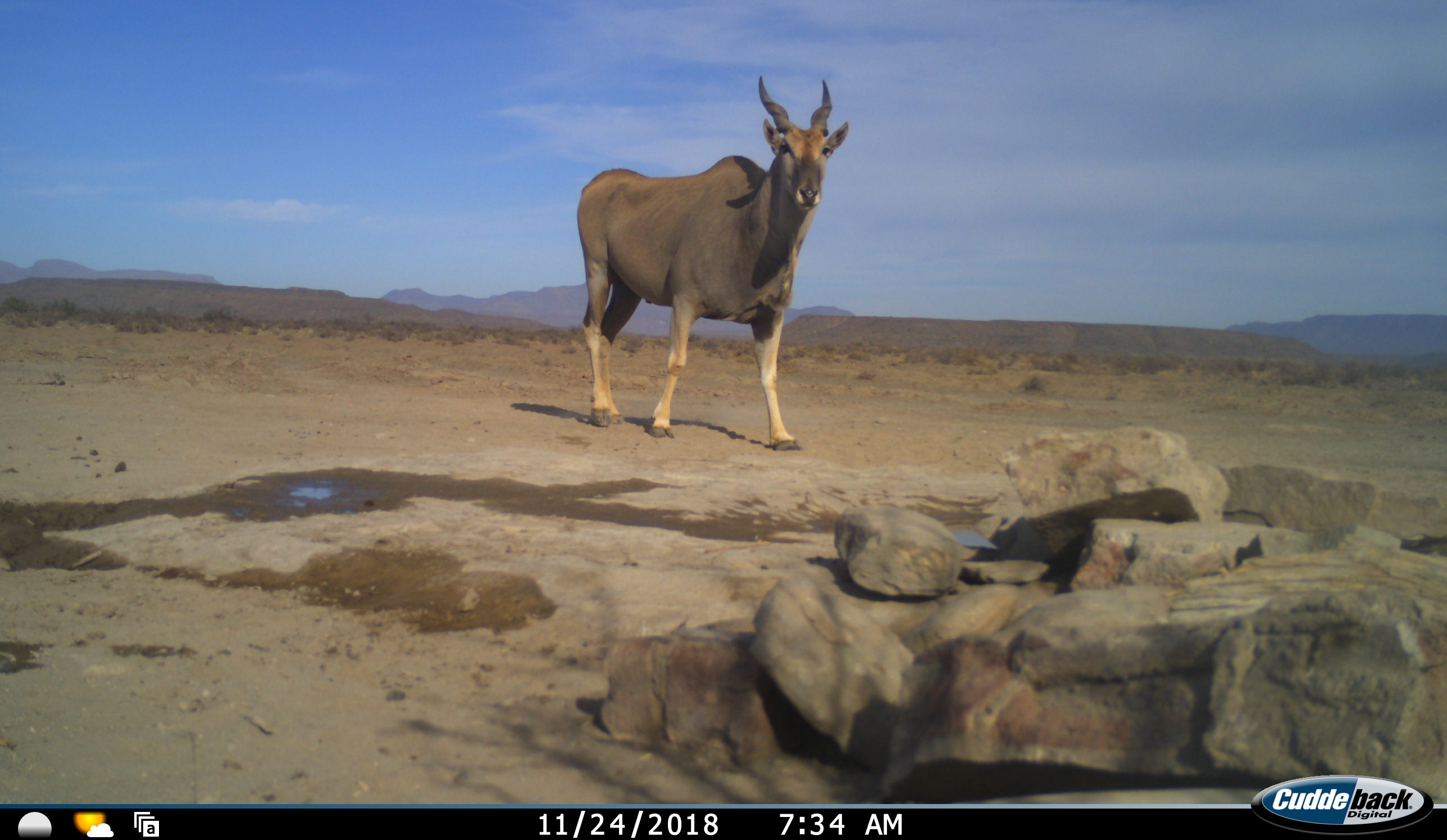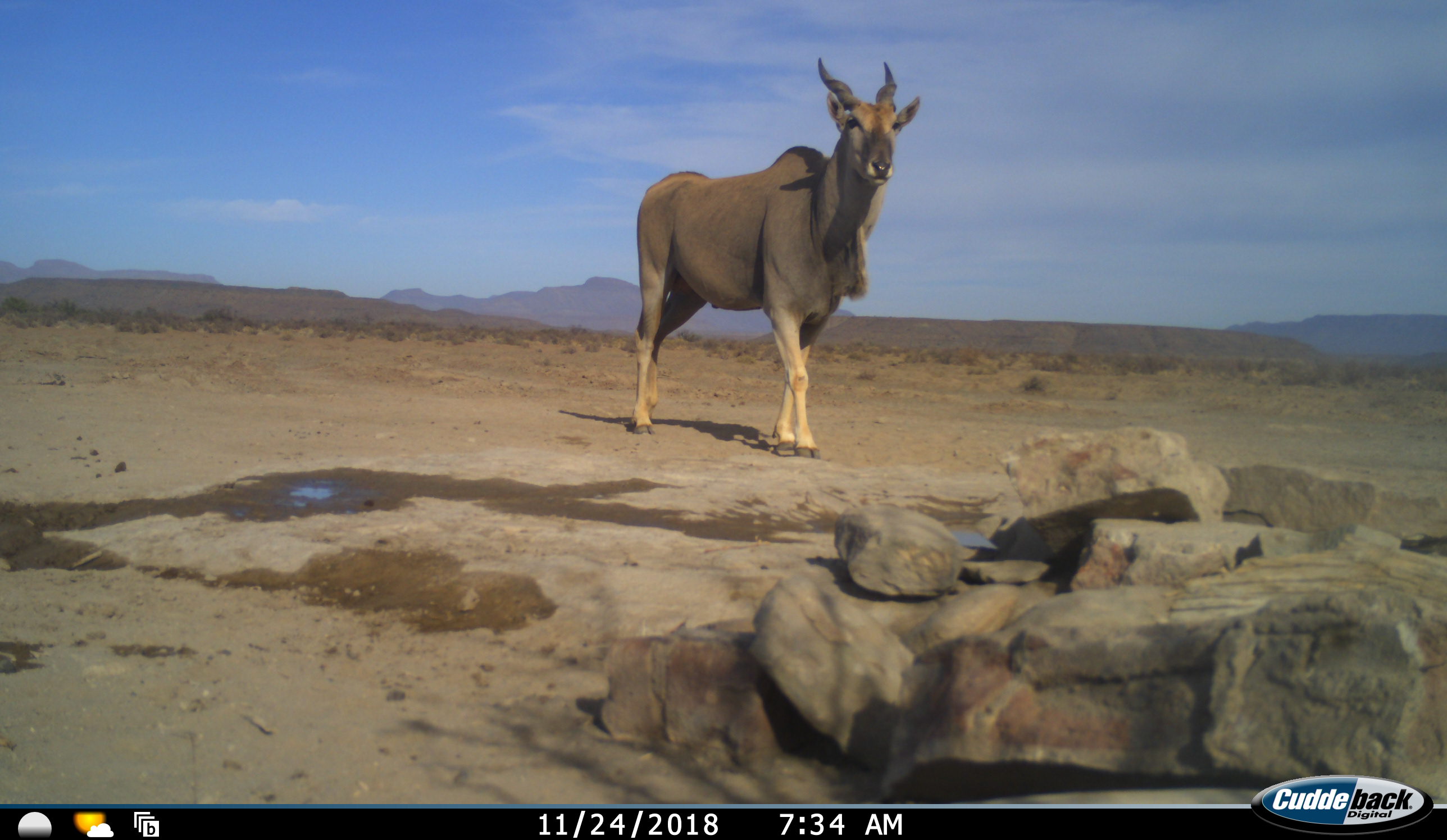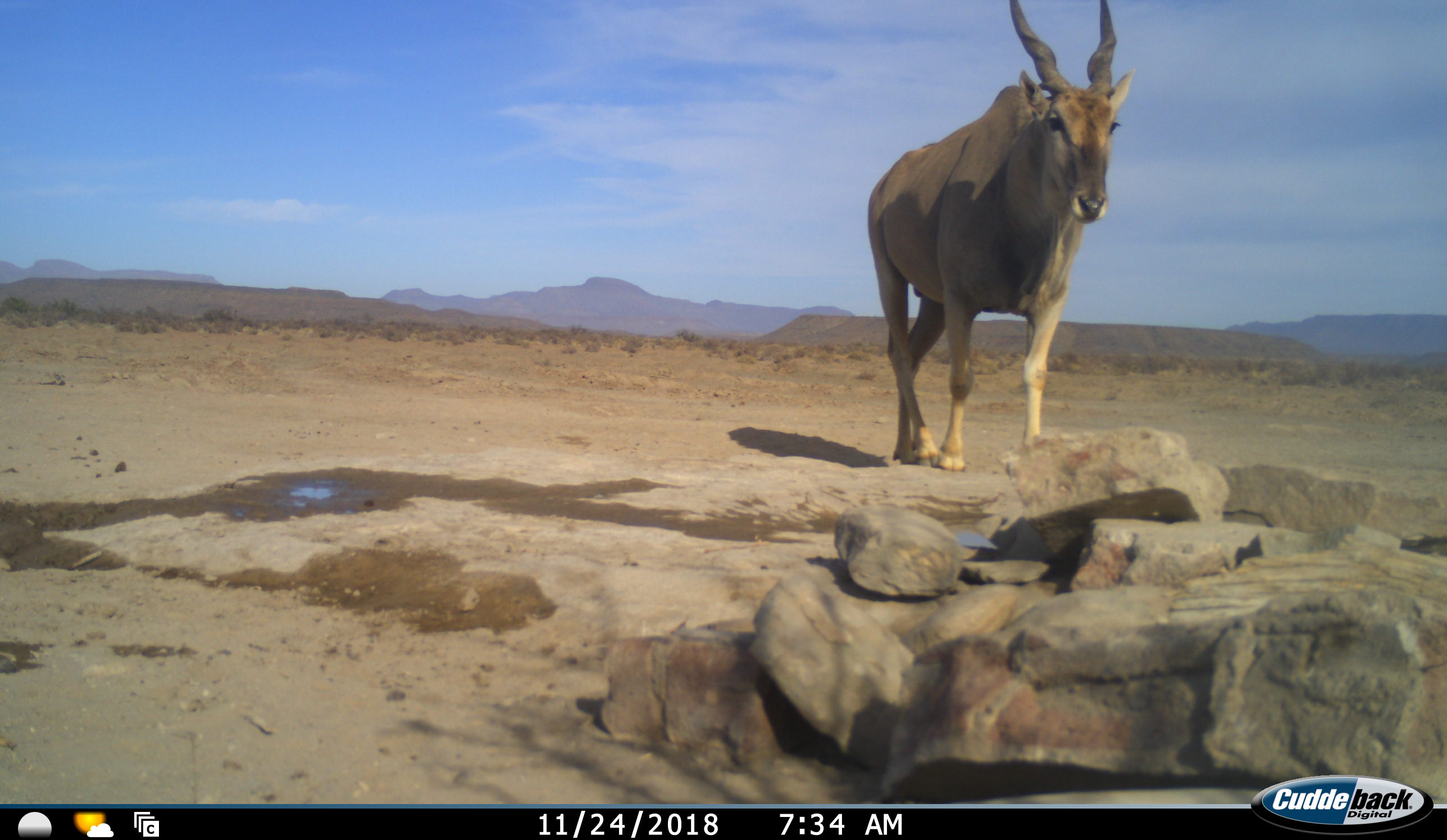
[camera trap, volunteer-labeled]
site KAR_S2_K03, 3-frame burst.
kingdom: Animalia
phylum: Chordata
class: Mammalia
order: Artiodactyla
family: Bovidae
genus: Tragelaphus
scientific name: Tragelaphus oryx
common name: eland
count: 1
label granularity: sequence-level